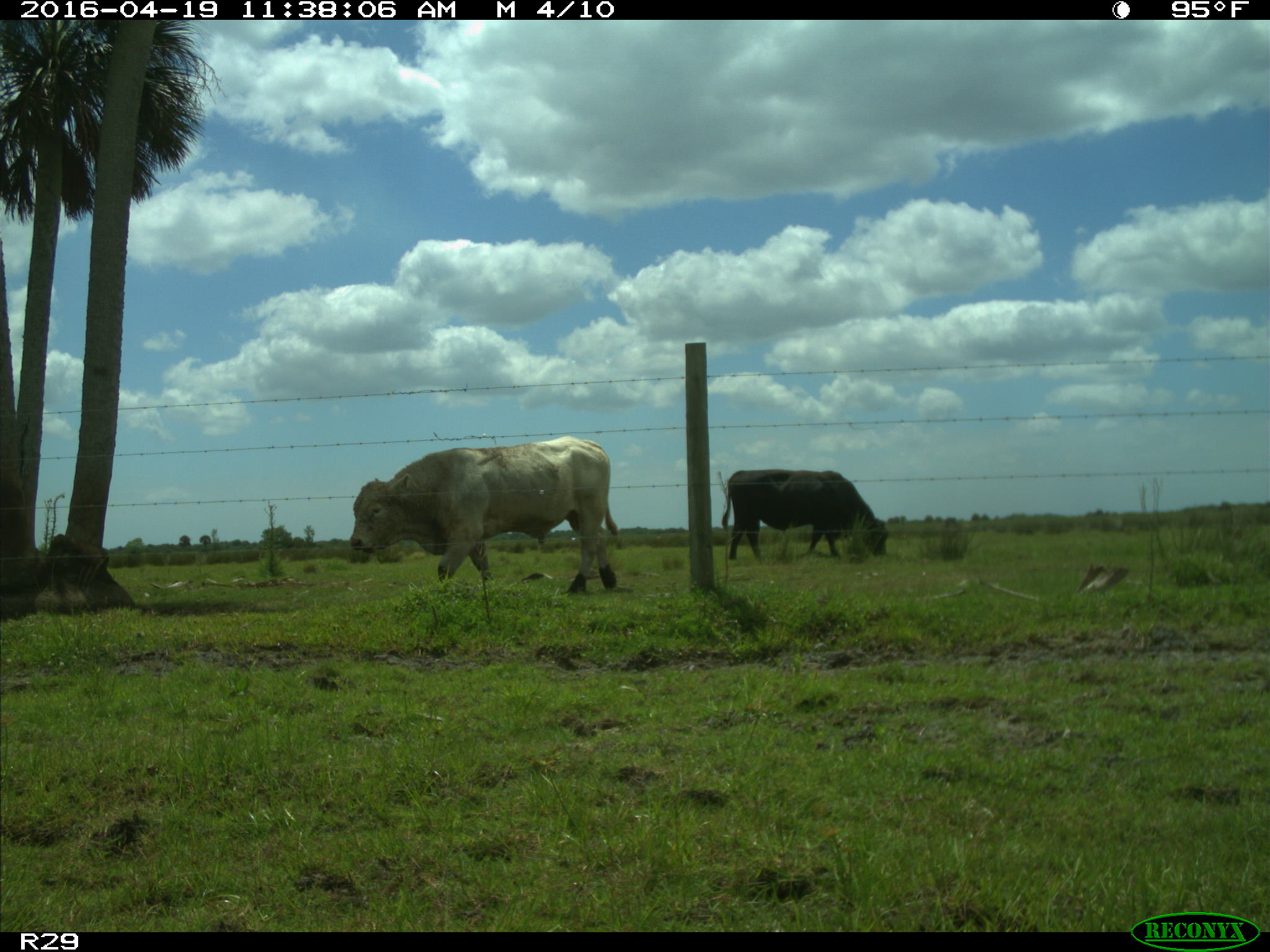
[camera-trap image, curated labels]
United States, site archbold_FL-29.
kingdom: Animalia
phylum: Chordata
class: Mammalia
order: Artiodactyla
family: Bovidae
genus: Bos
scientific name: Bos taurus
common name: domestic cow